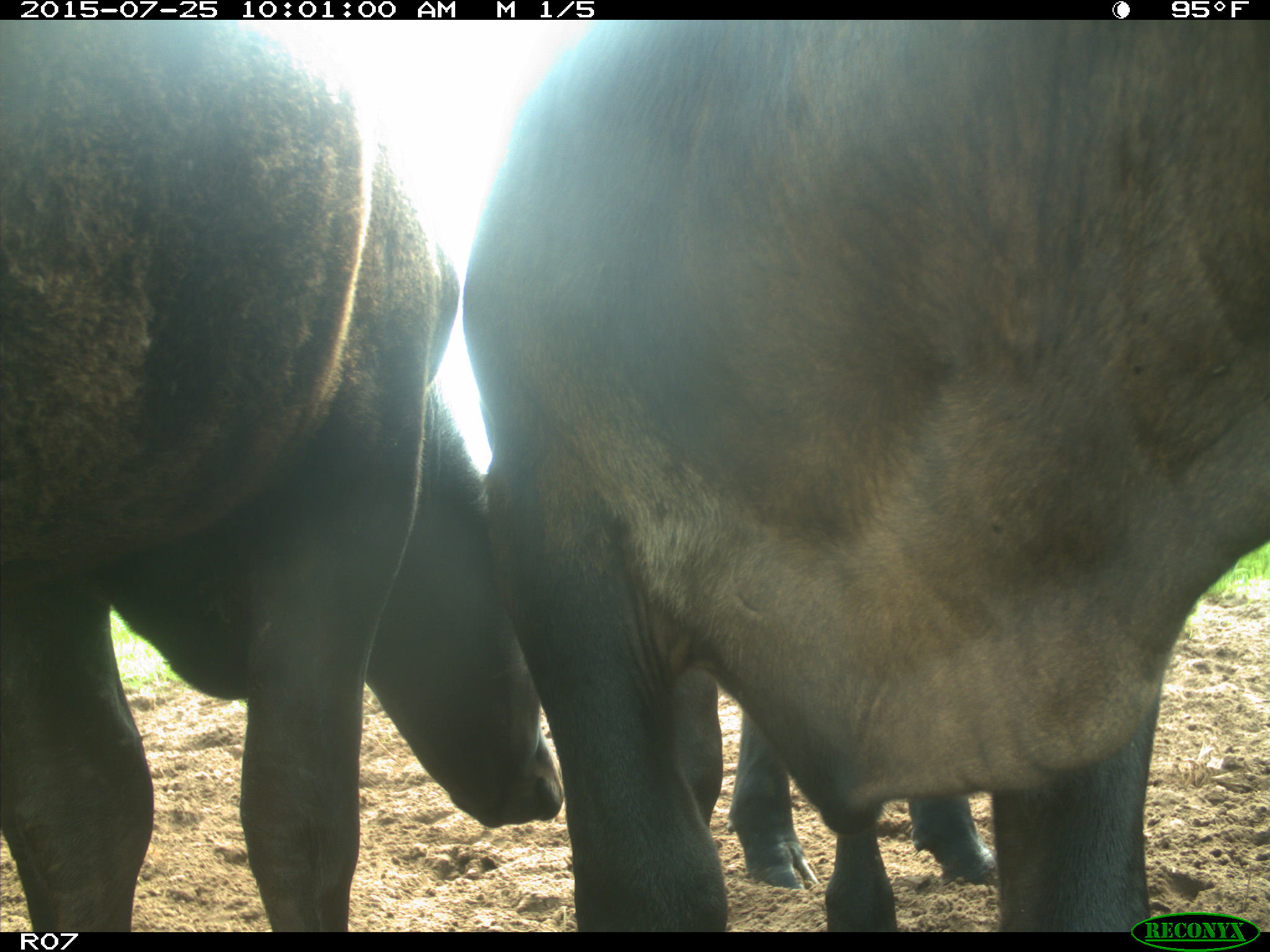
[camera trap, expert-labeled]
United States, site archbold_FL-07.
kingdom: Animalia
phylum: Chordata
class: Mammalia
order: Artiodactyla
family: Bovidae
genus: Bos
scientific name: Bos taurus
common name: domestic cow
Bos taurus (domestic cow).